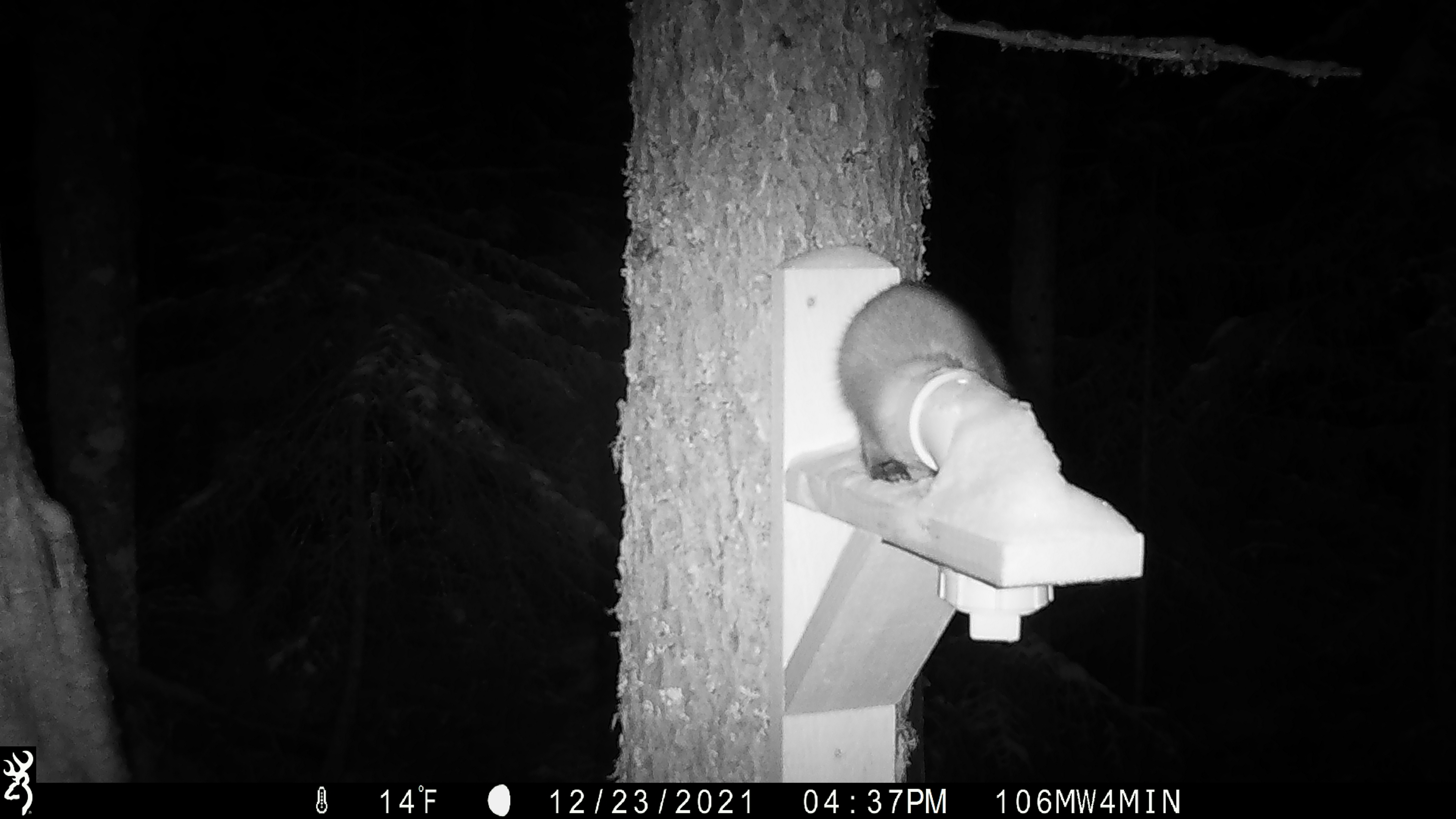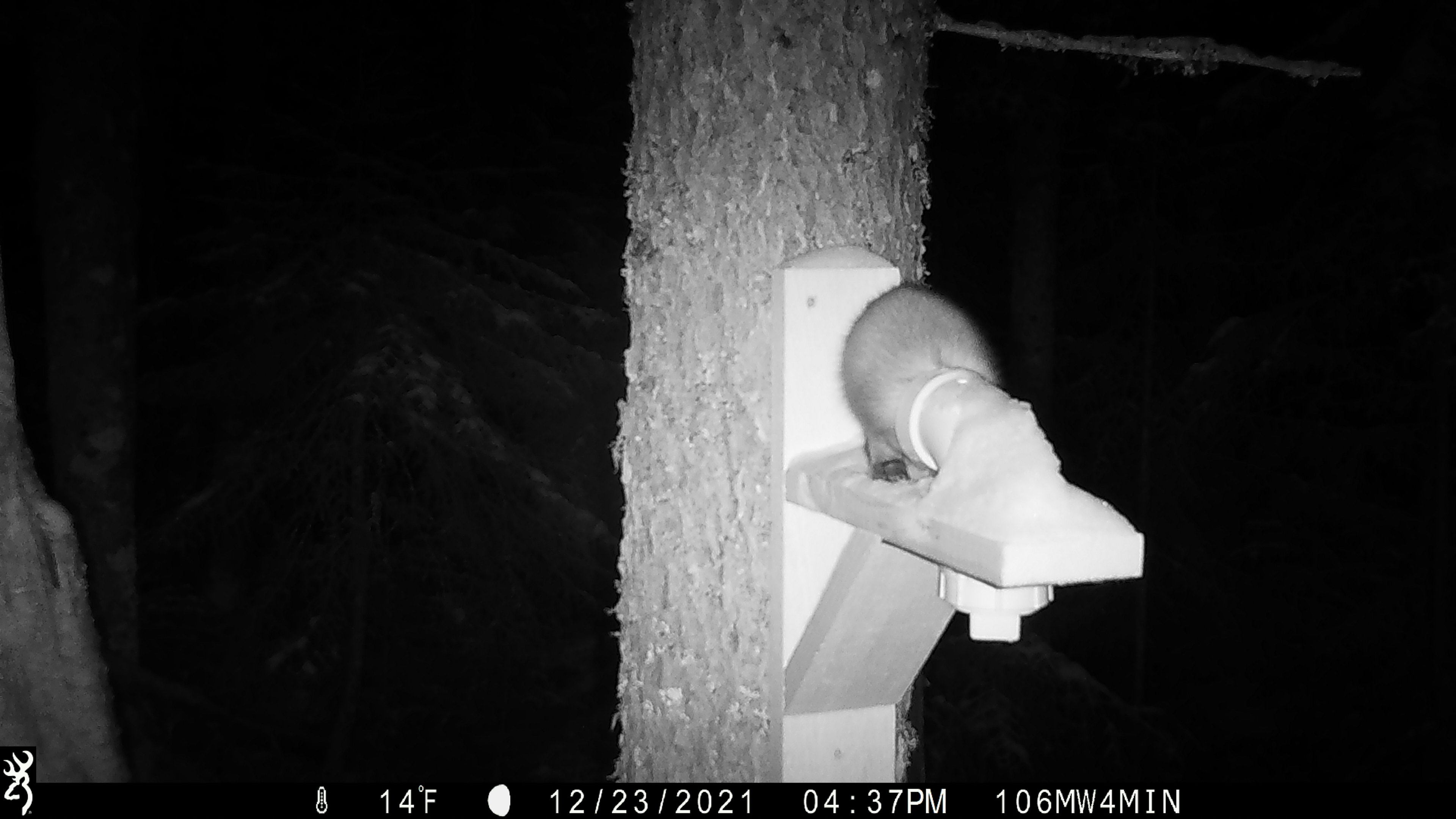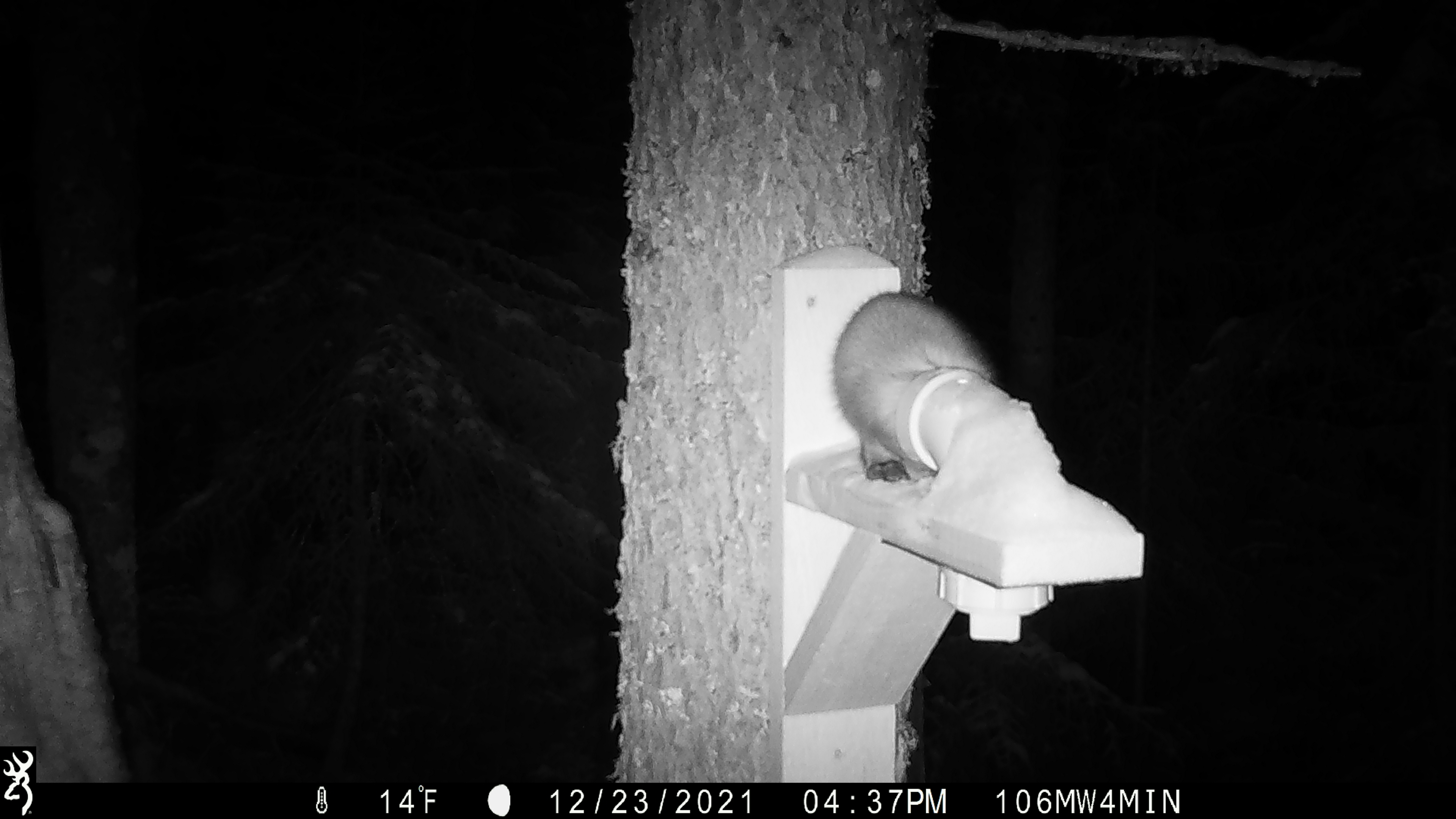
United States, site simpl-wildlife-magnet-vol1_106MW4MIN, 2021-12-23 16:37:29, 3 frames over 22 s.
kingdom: Animalia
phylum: Chordata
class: Mammalia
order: Carnivora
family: Mustelidae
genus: Martes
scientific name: Martes americana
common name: american marten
American marten (Martes americana).